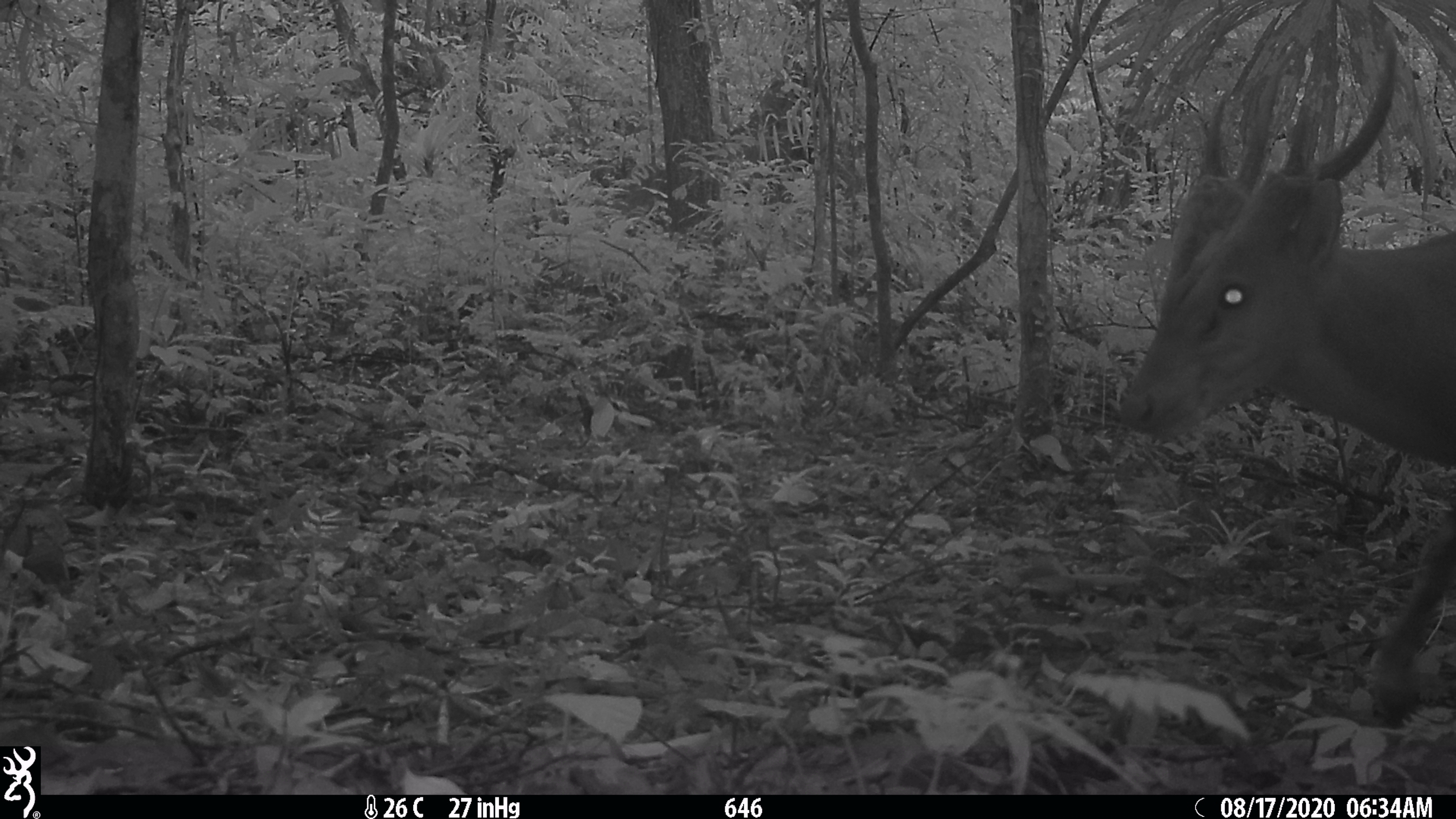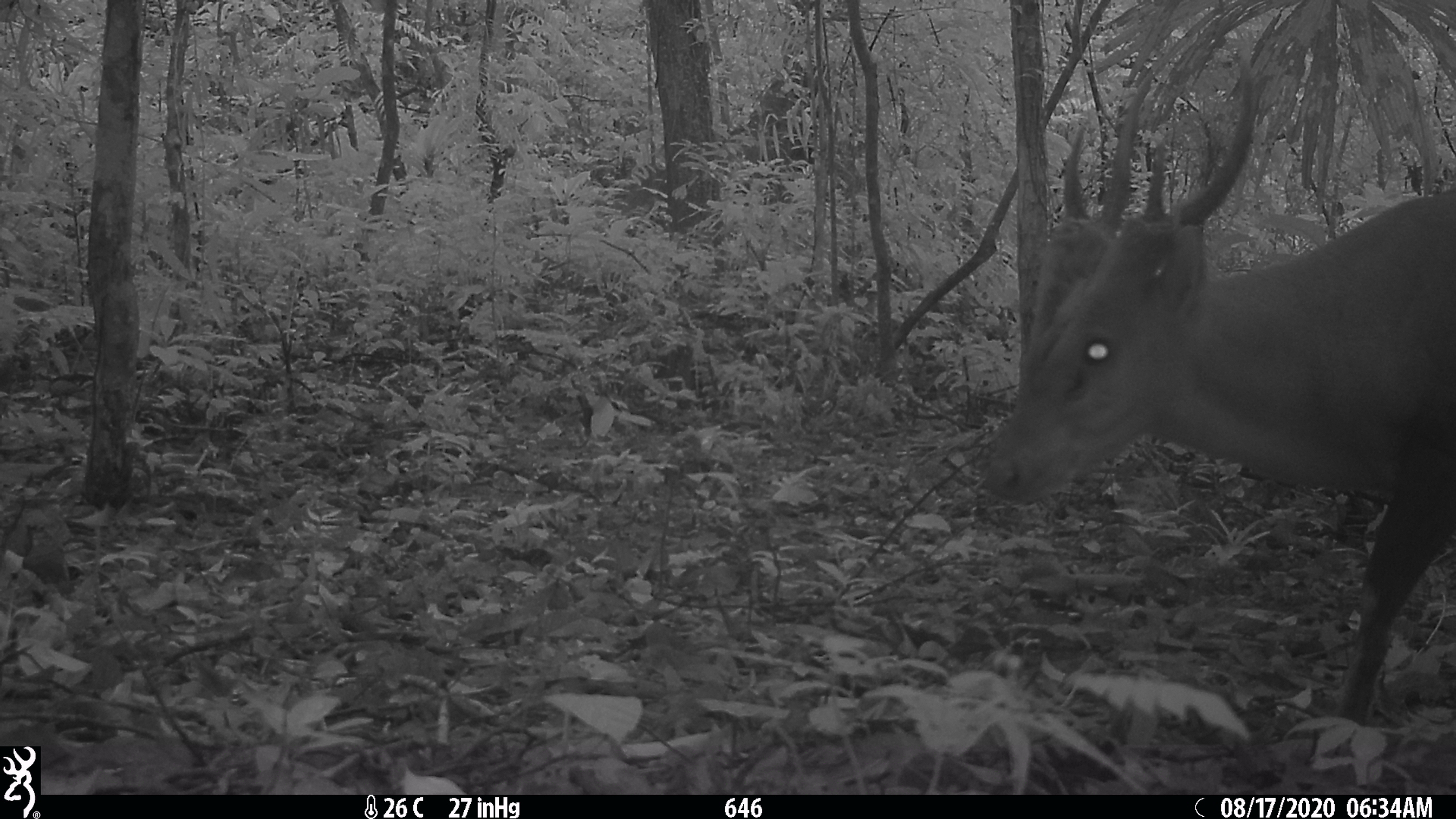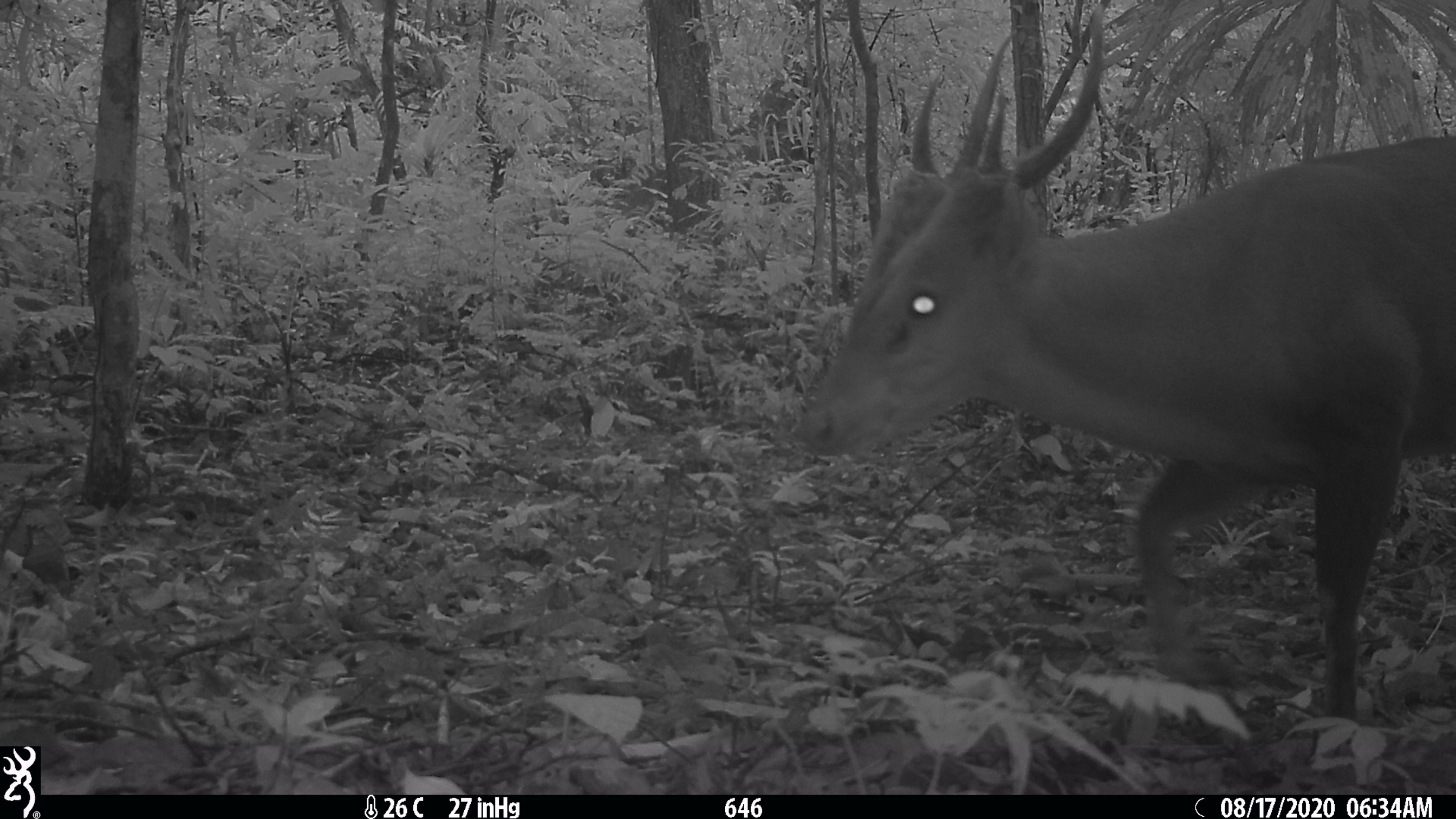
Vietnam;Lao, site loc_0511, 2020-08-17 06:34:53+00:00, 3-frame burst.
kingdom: Animalia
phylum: Chordata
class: Mammalia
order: Artiodactyla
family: Cervidae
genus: Muntiacus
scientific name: Muntiacus vuquangensis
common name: large-antlered muntjac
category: large antlered muntjac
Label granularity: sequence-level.